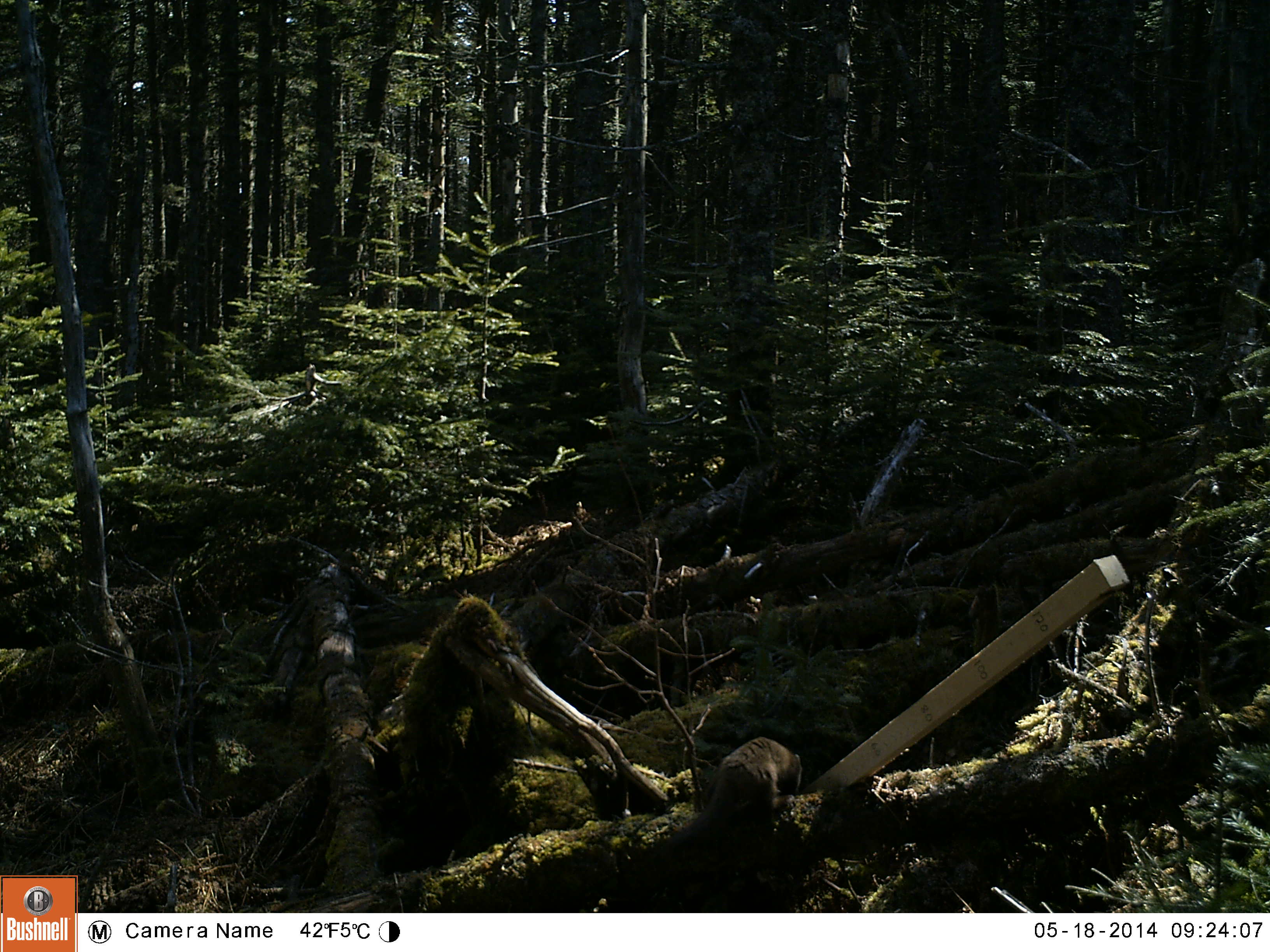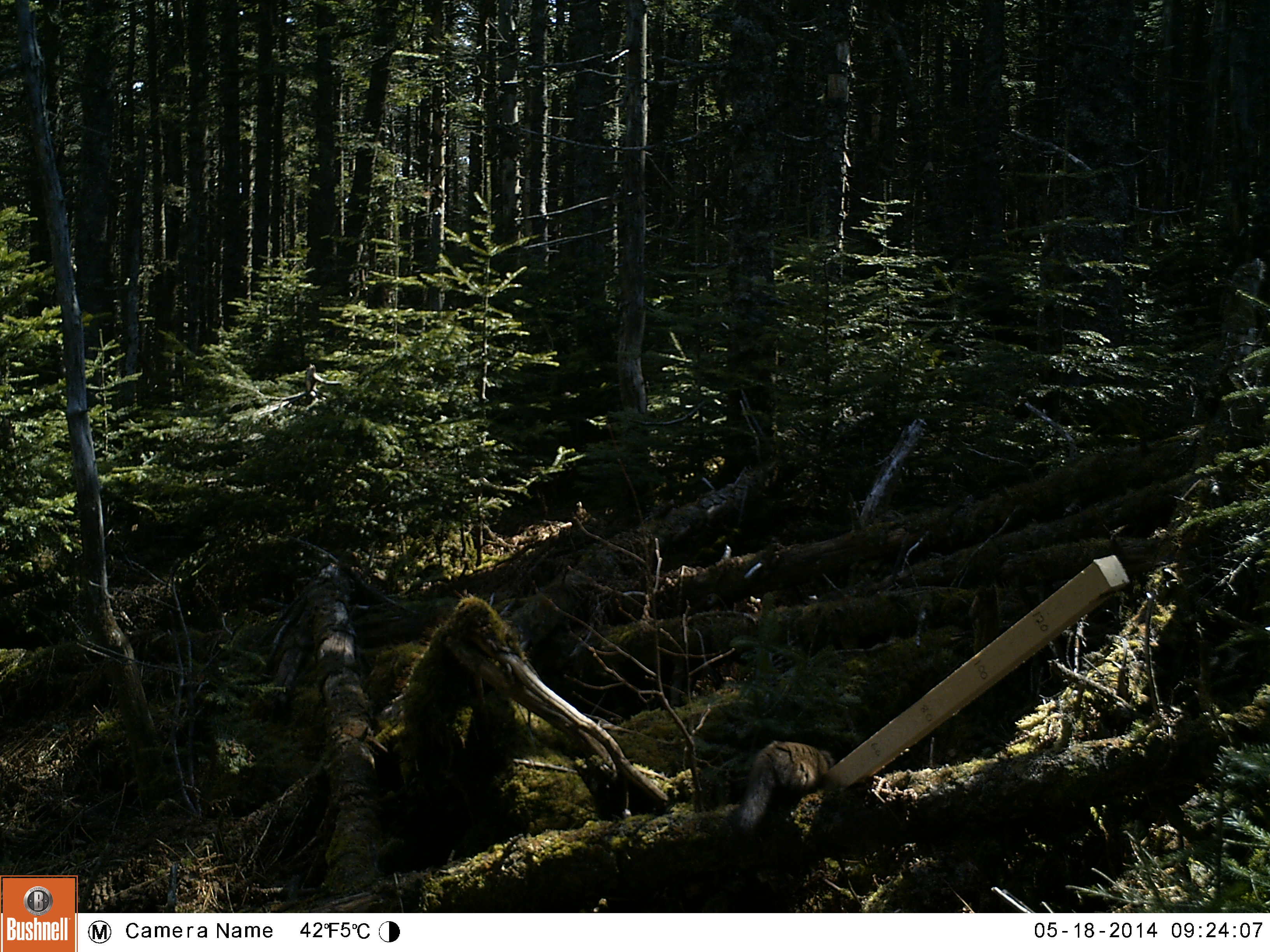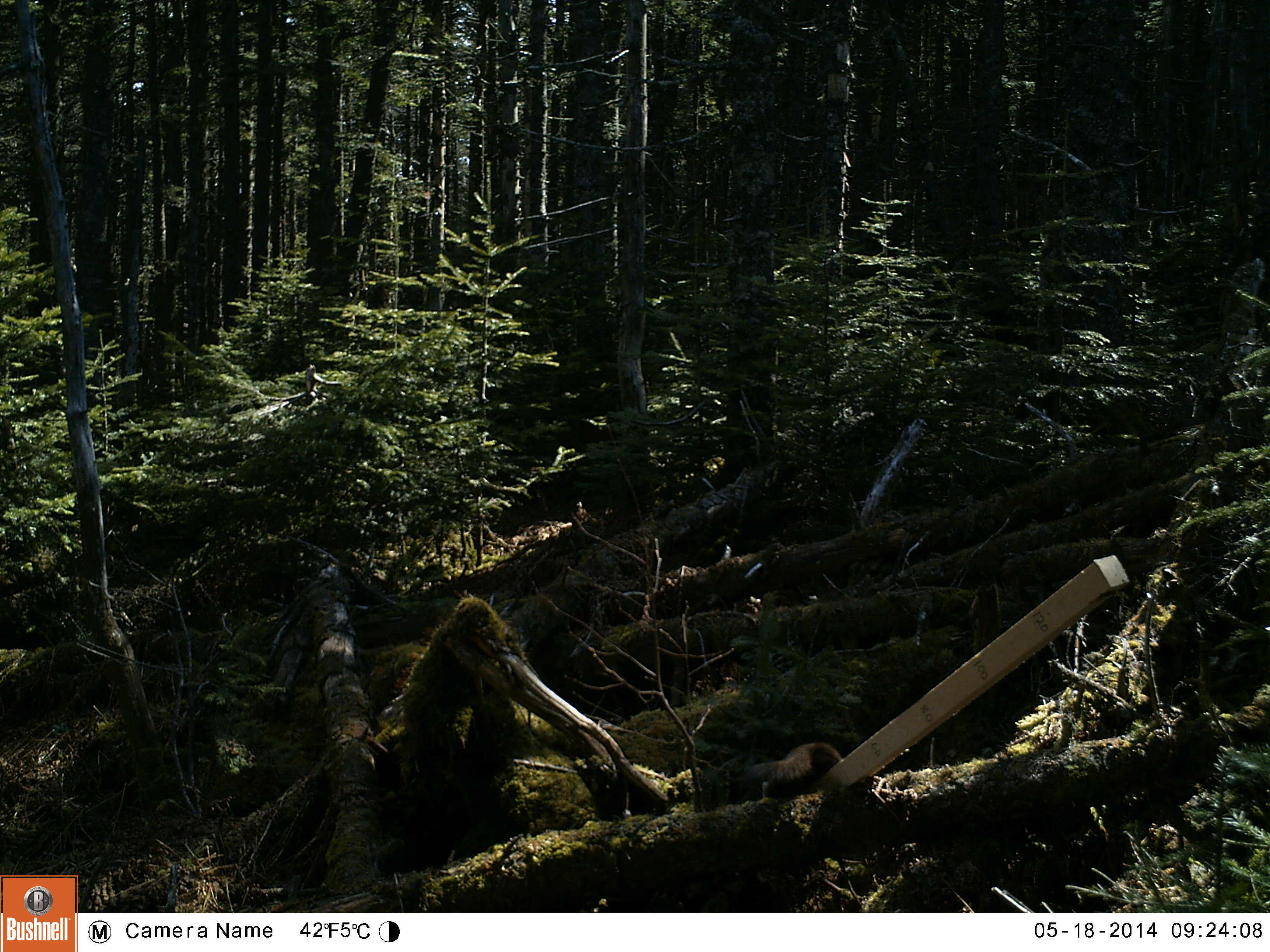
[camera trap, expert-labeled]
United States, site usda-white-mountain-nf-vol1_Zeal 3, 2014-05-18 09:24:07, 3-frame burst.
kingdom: Animalia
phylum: Chordata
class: Mammalia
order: Carnivora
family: Mustelidae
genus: Martes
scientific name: Martes americana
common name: american marten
American marten (Martes americana).